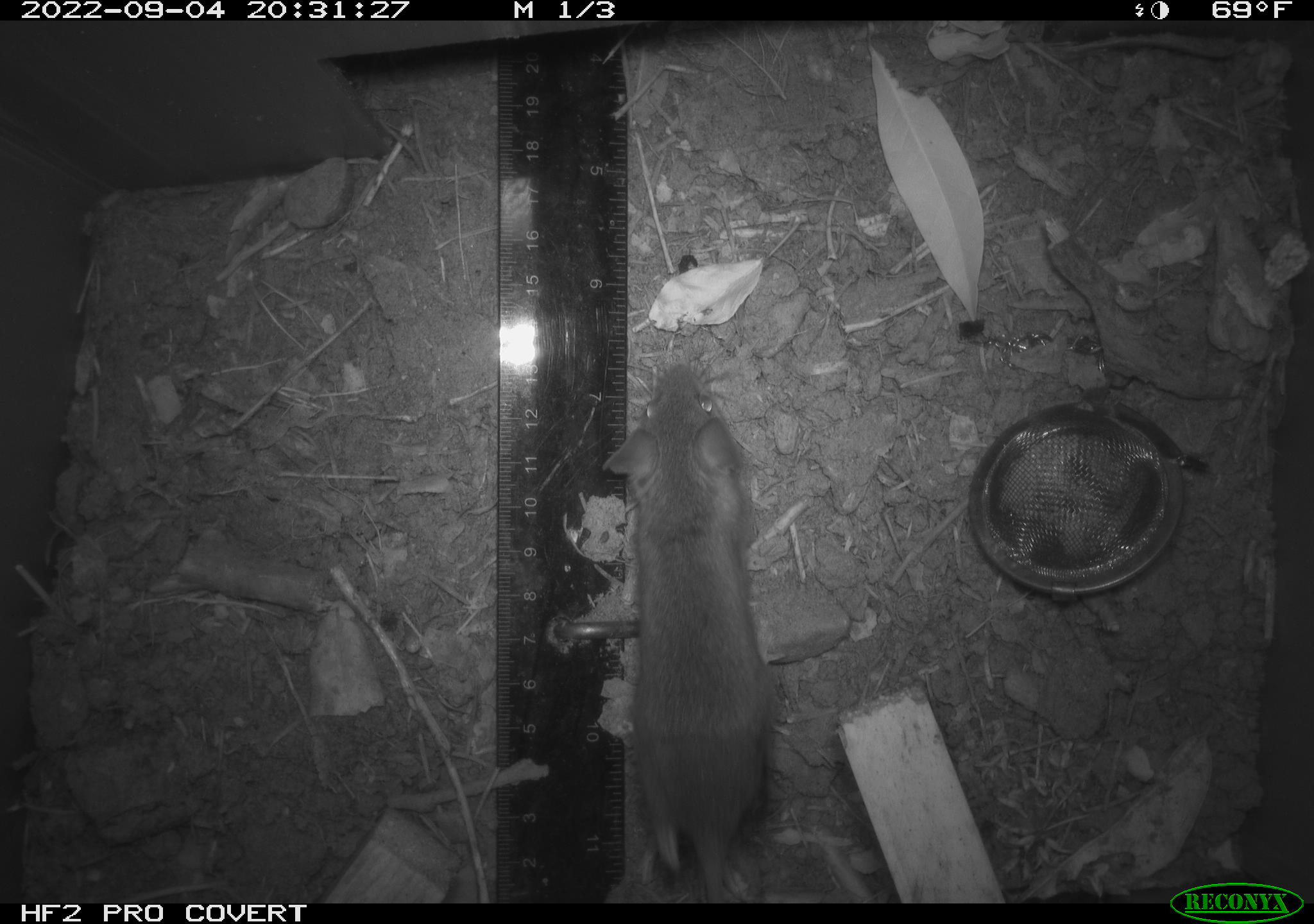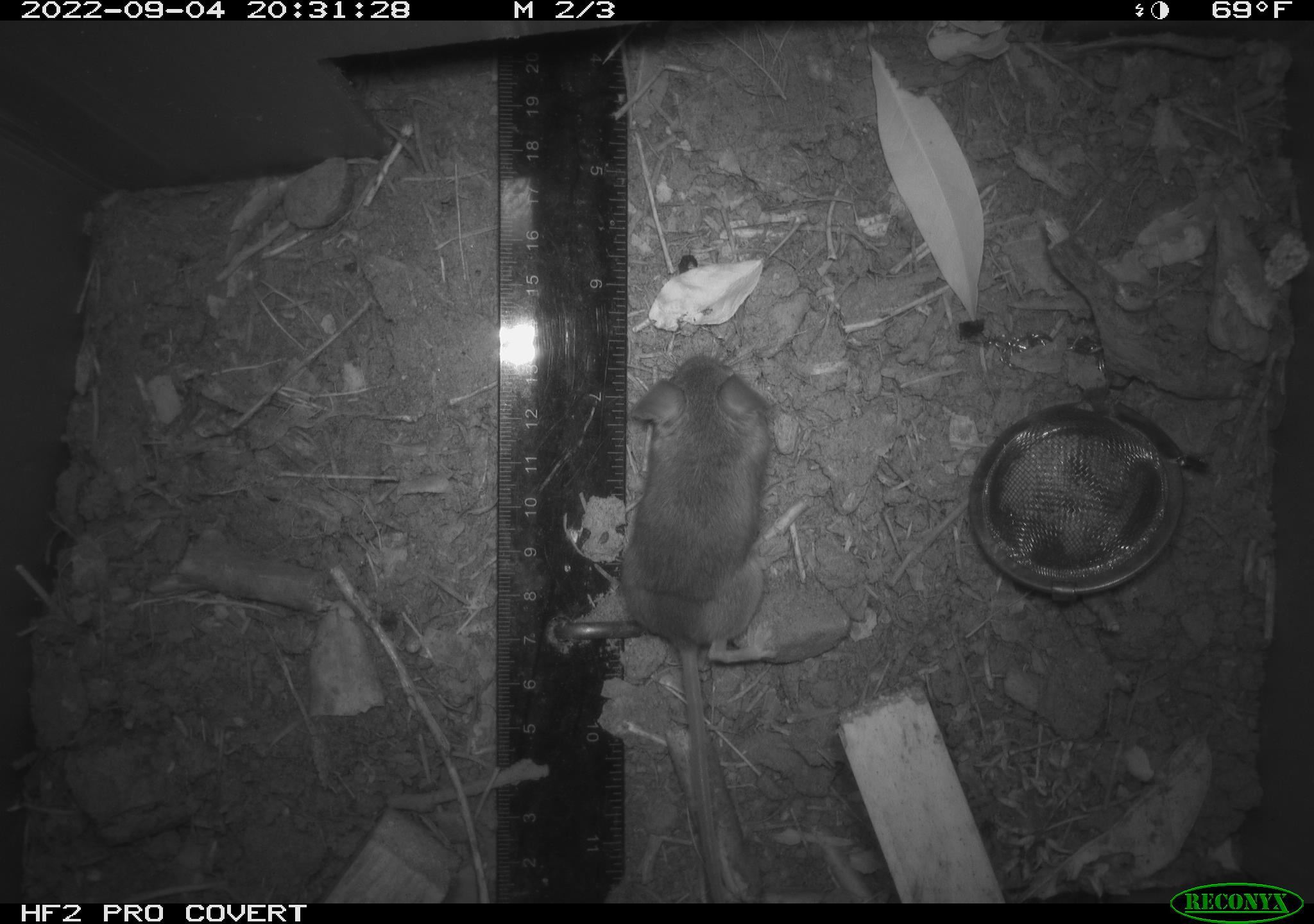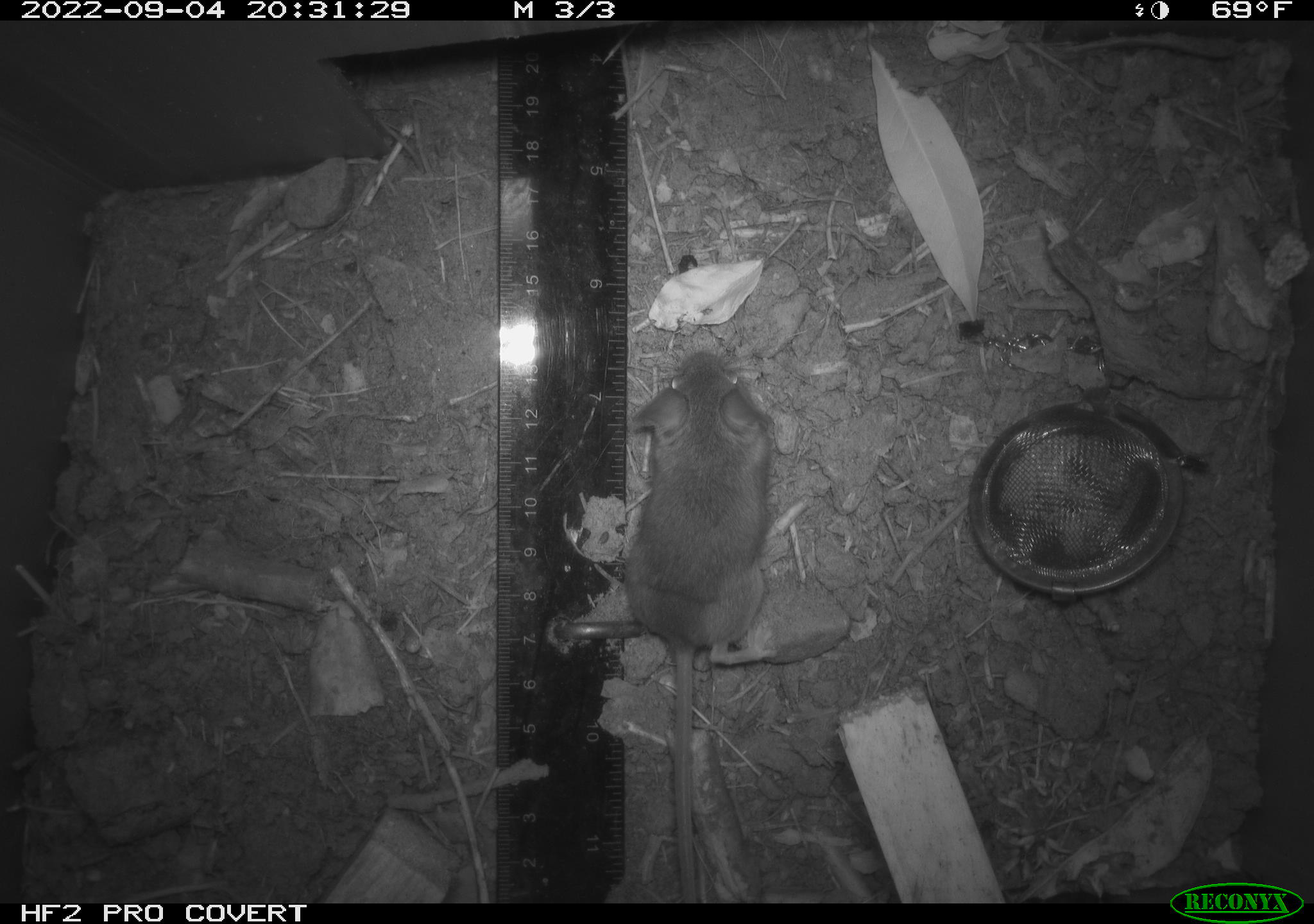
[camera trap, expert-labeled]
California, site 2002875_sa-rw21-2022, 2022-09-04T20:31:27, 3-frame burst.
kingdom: Animalia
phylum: Chordata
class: Mammalia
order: Rodentia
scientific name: Rodentia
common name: mouse species